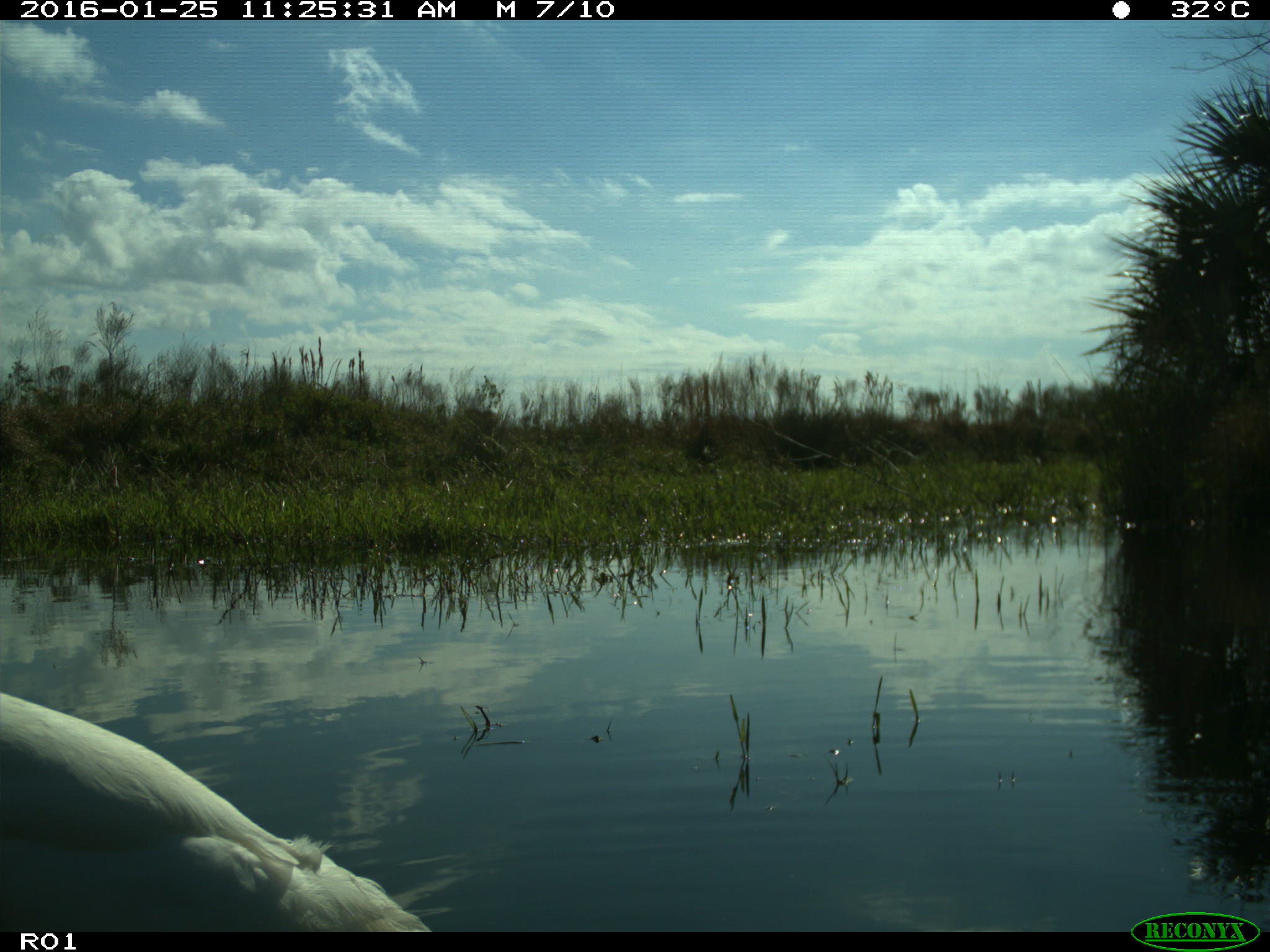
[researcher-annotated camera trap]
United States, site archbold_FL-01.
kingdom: Animalia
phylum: Chordata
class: Aves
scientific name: Aves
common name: birds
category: unidentified bird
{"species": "unidentified bird (birds) (Aves)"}